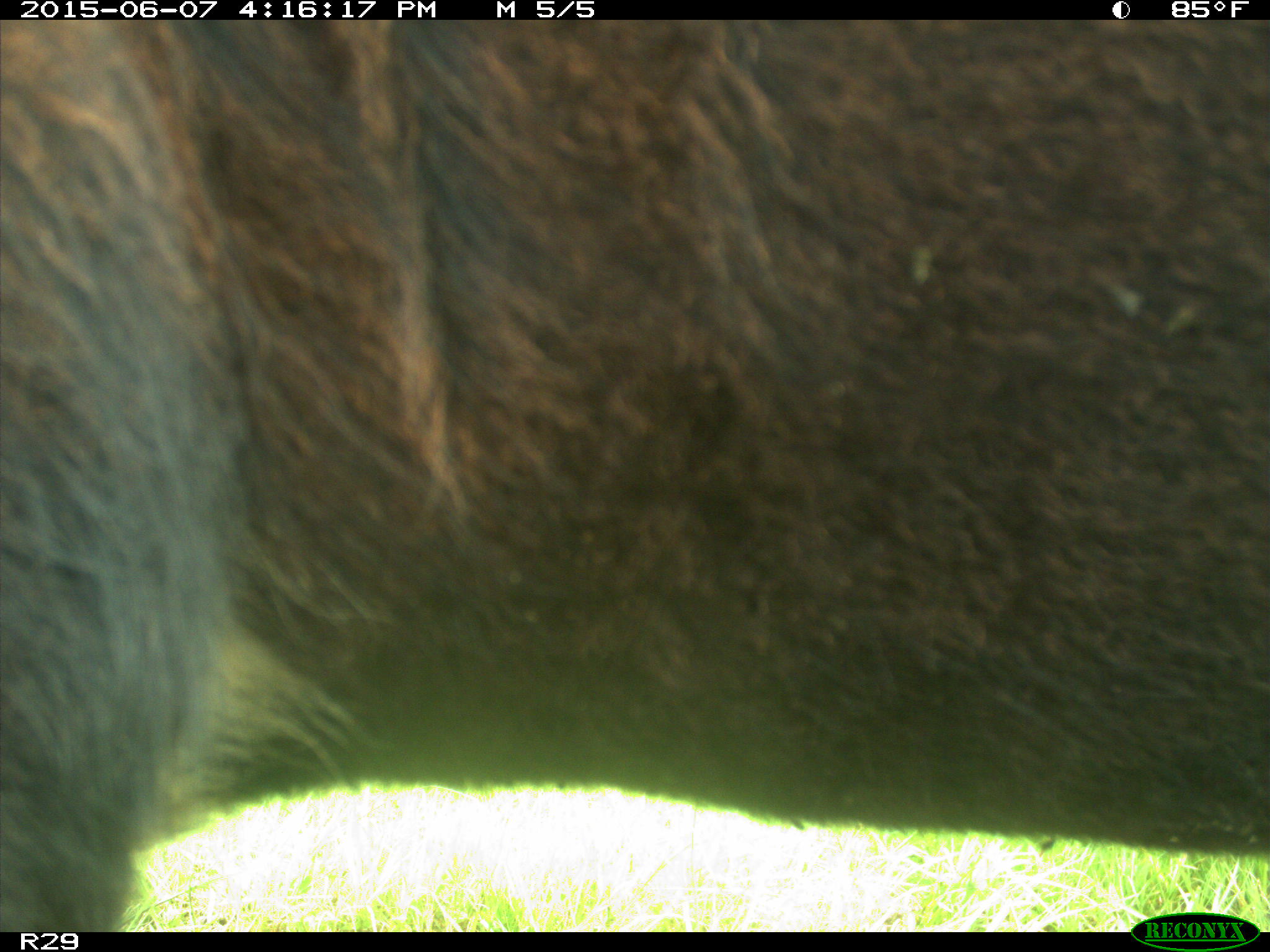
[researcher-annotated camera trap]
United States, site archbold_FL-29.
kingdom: Animalia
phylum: Chordata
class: Mammalia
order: Artiodactyla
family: Bovidae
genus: Bos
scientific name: Bos taurus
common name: domestic cow